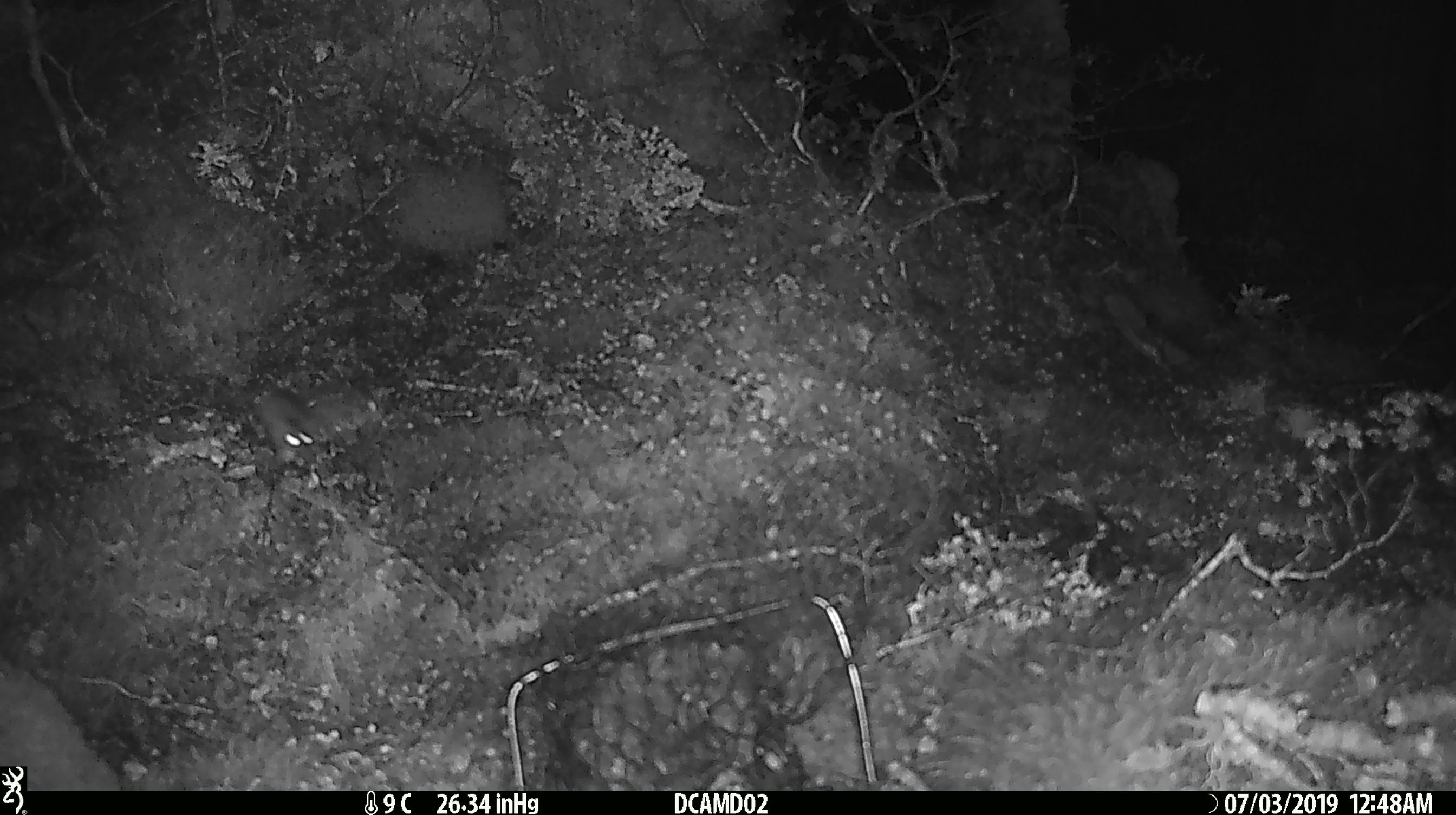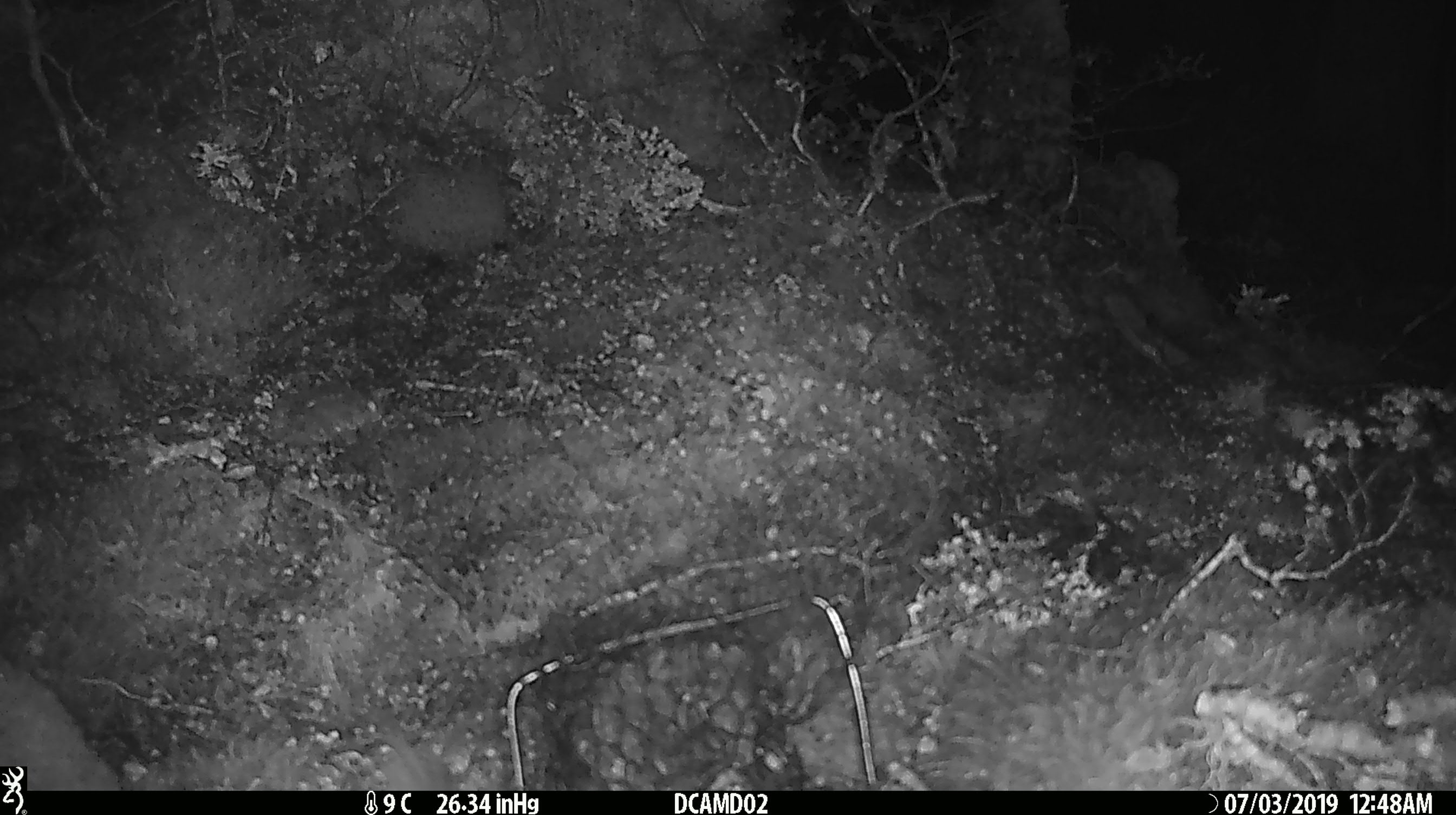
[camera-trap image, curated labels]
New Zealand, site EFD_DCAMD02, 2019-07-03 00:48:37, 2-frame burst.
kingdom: Animalia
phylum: Chordata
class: Mammalia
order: Rodentia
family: Muridae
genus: Mus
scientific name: Mus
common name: mouse